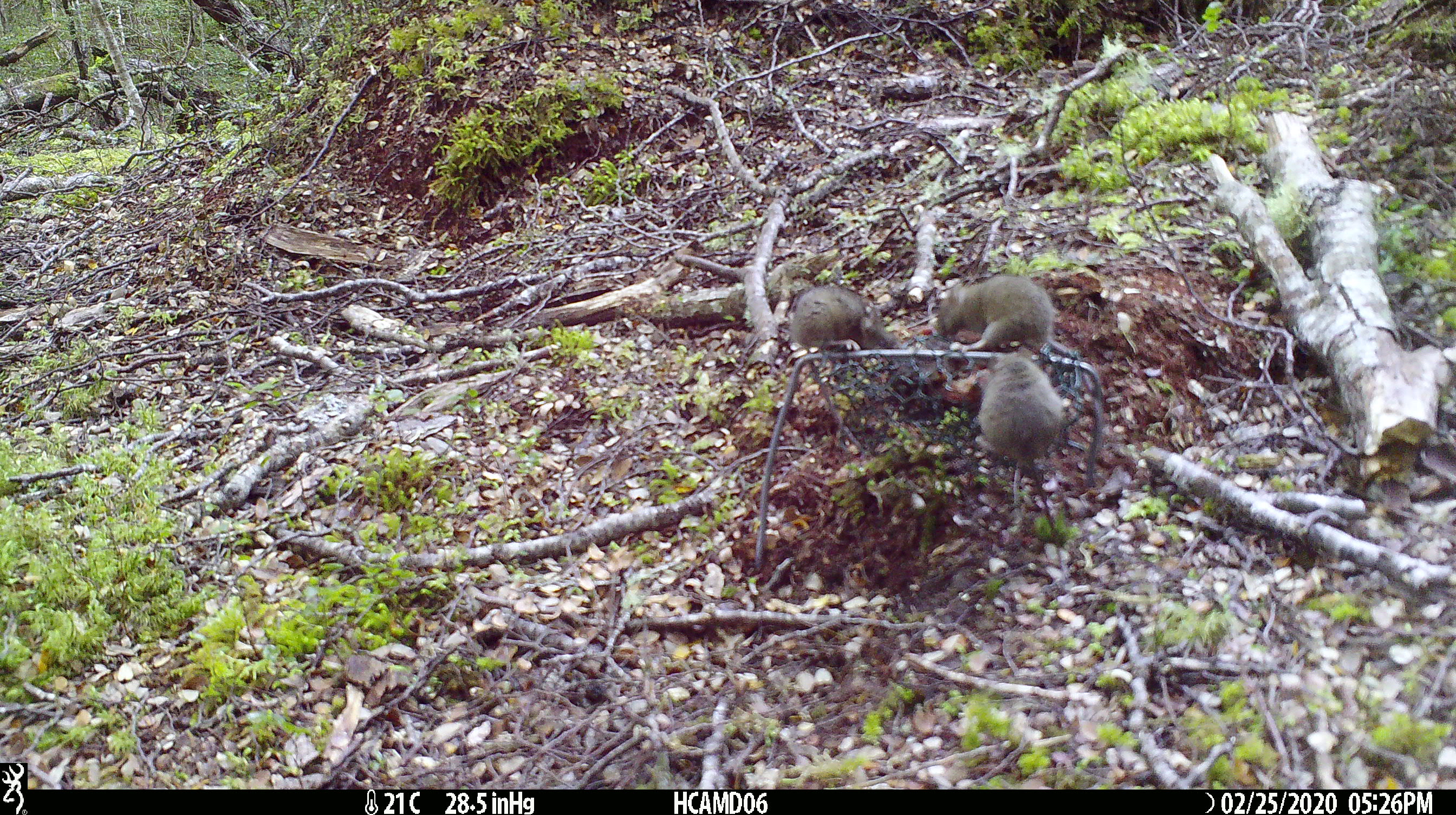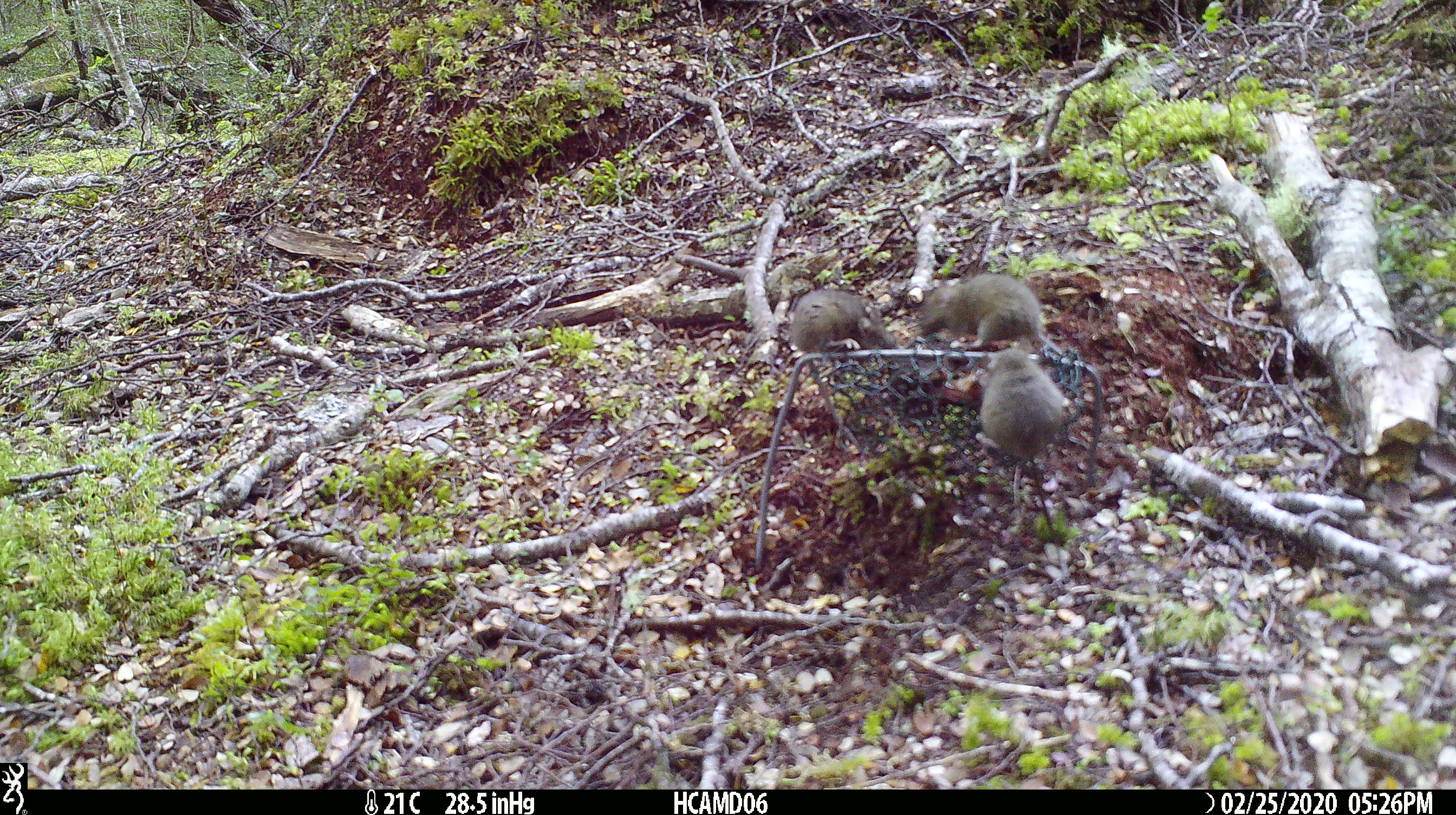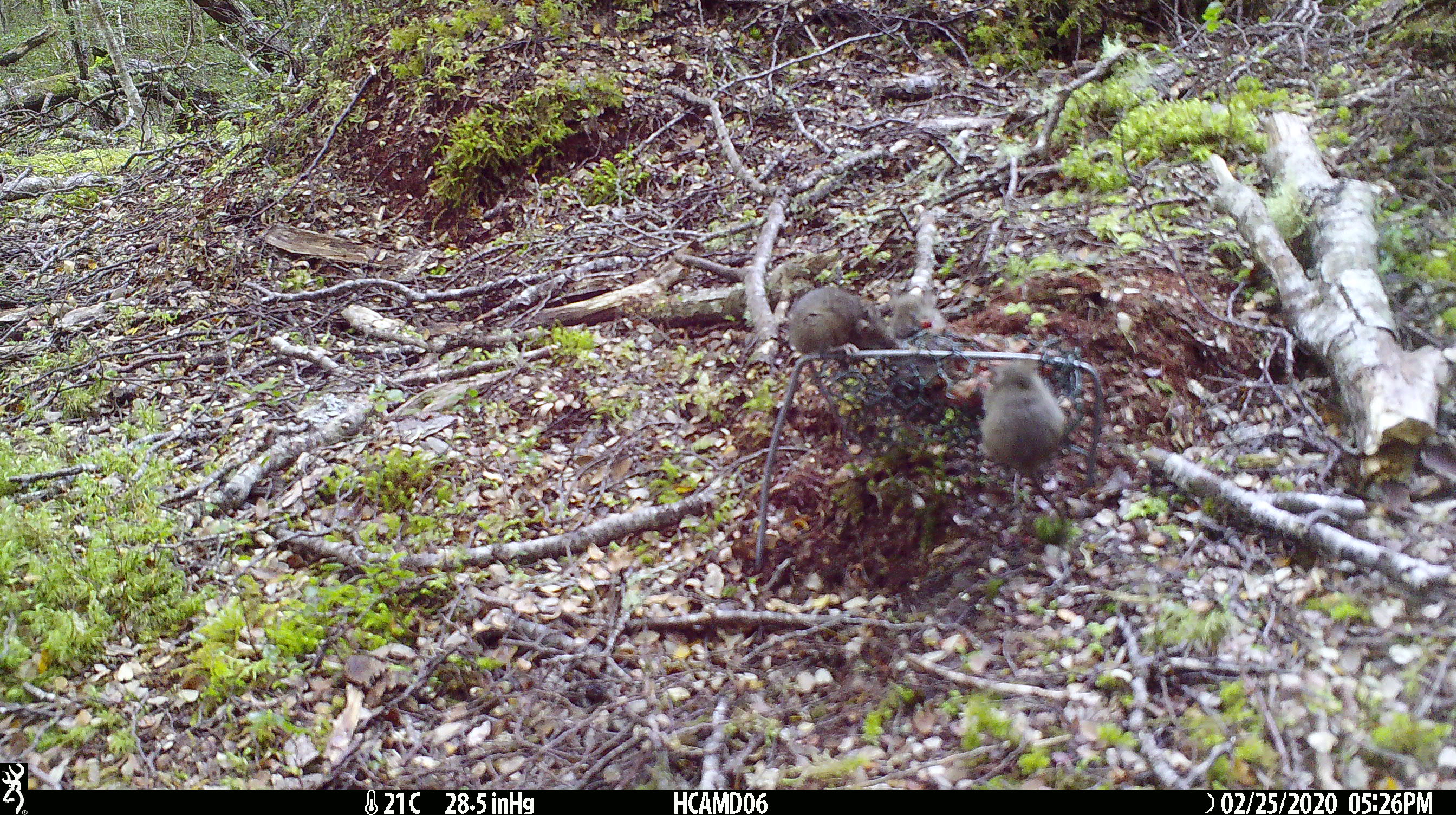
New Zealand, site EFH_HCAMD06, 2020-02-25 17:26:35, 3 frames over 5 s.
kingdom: Animalia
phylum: Chordata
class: Mammalia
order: Rodentia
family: Muridae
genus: Mus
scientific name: Mus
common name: mouse